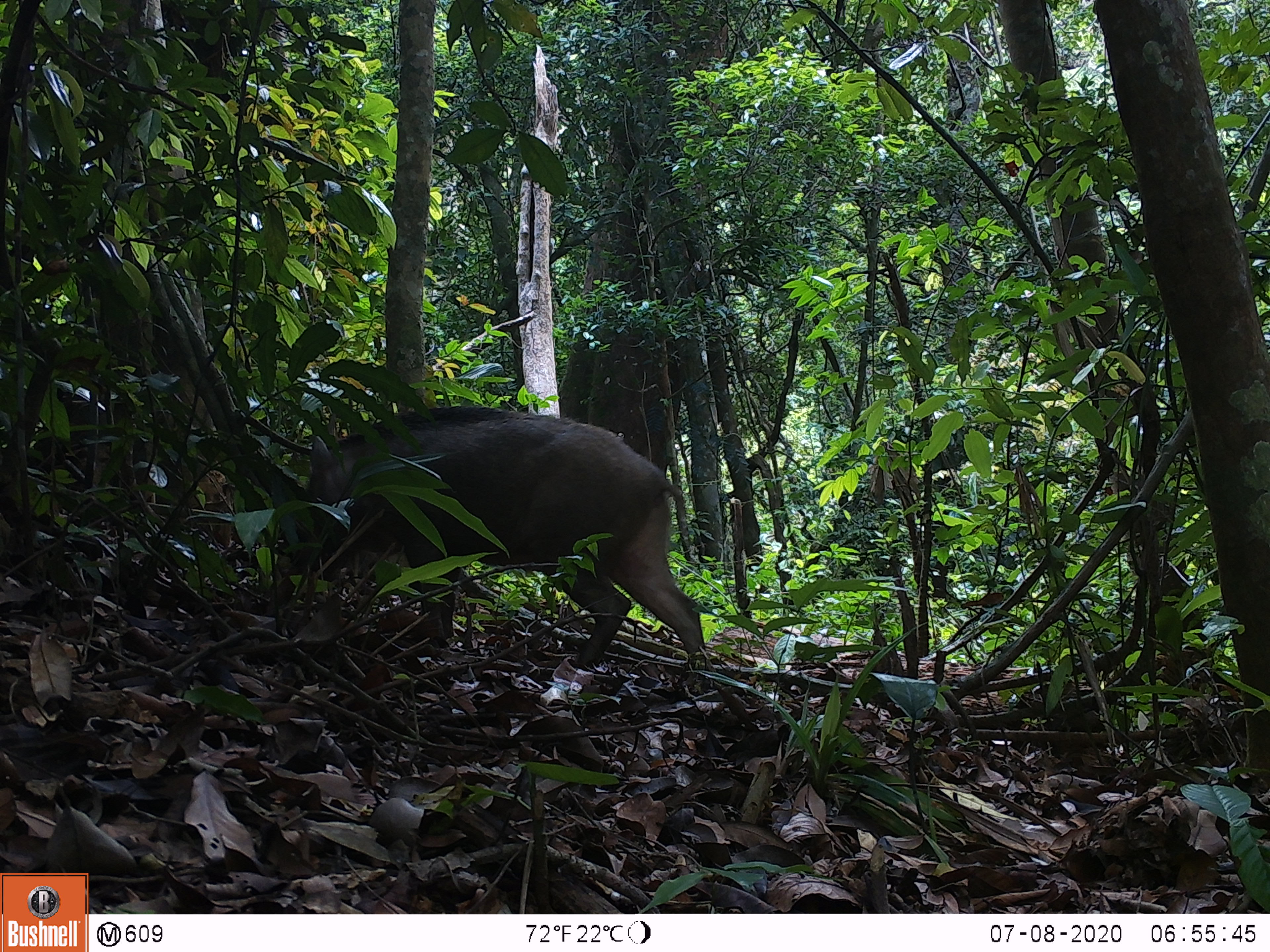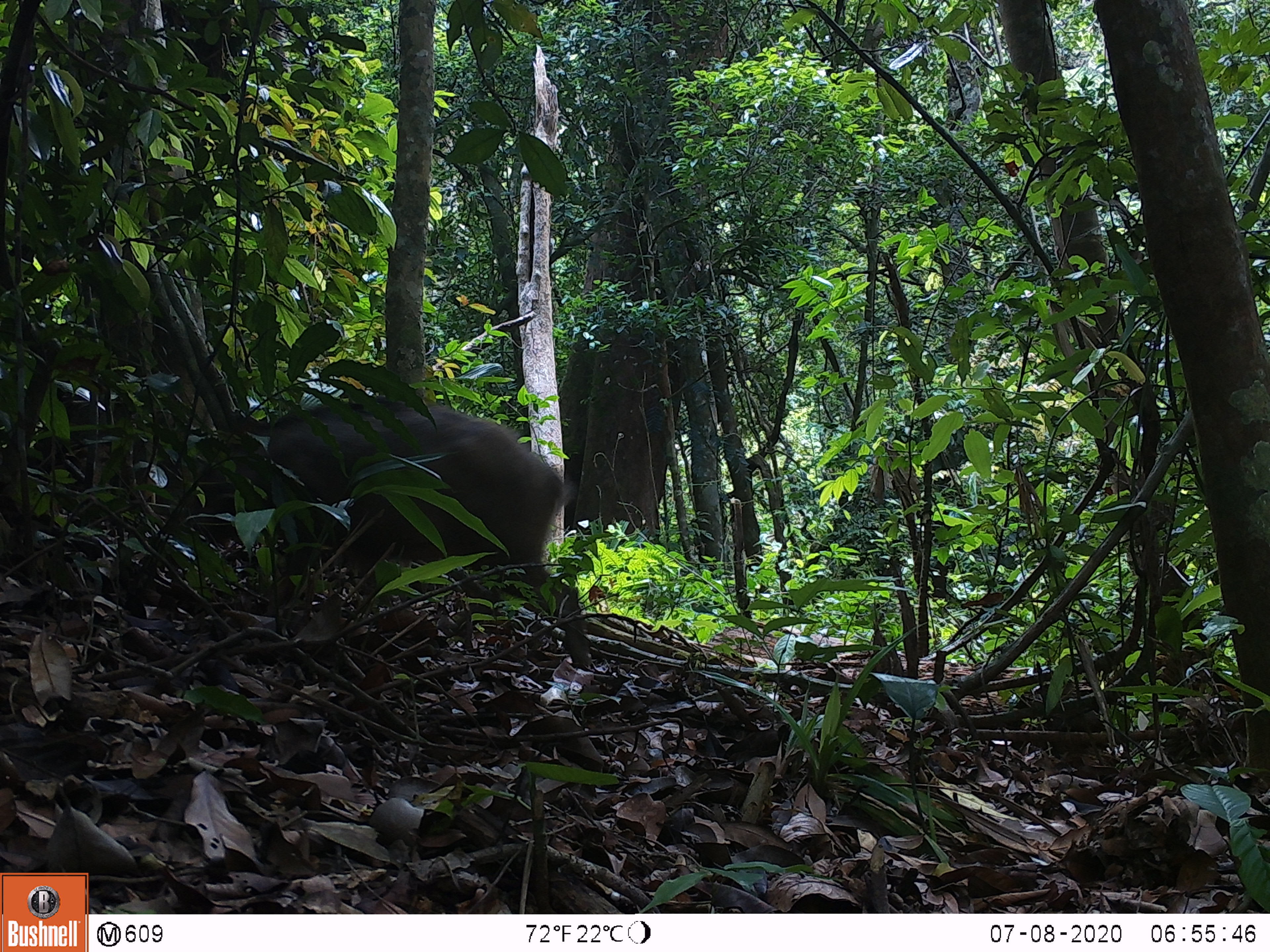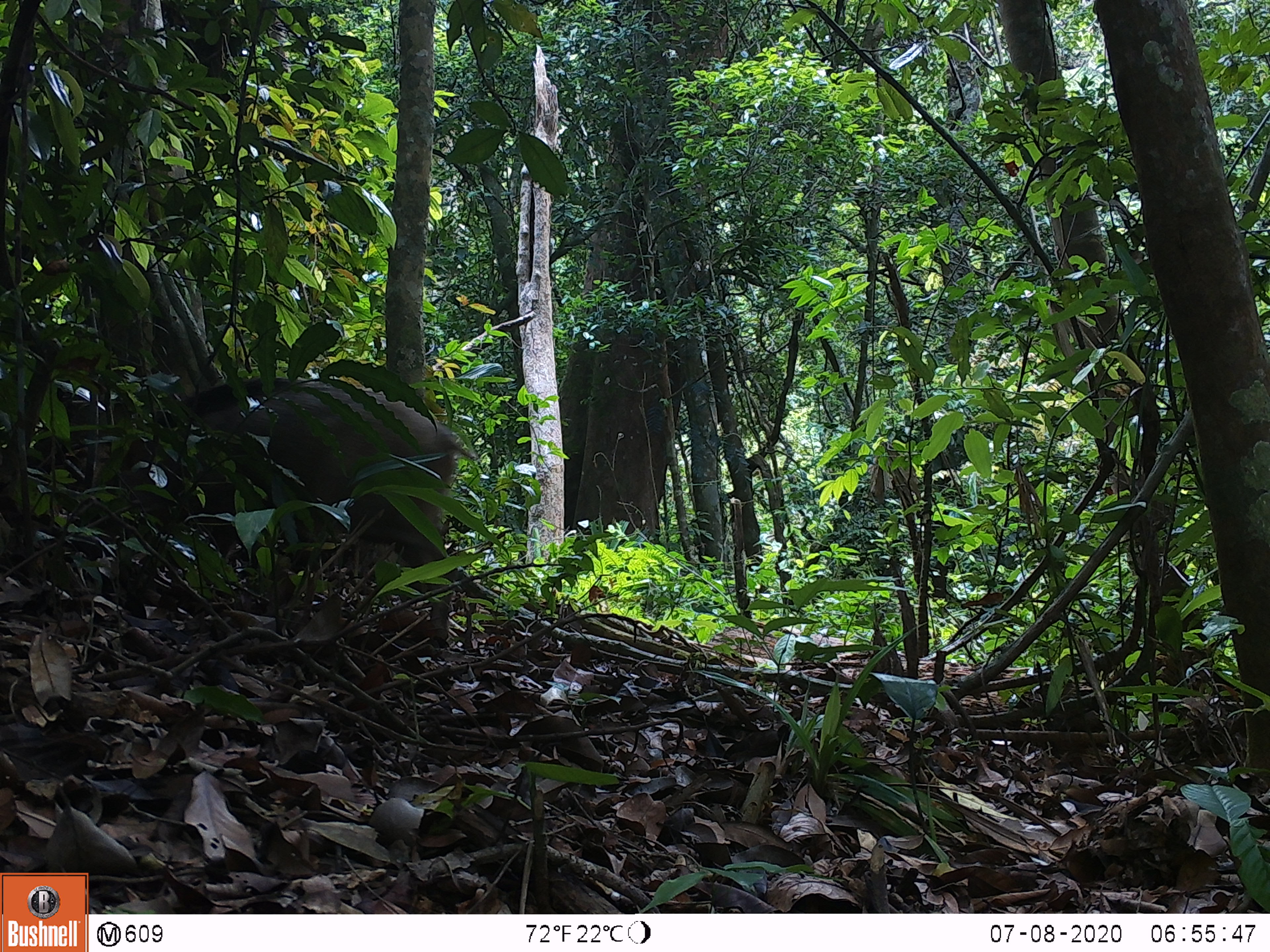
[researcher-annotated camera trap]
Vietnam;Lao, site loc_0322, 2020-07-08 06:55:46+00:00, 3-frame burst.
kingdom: Animalia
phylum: Chordata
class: Mammalia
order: Artiodactyla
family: Suidae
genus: Sus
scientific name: Sus scrofa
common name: eurasian wild pig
Eurasian wild pig (Sus scrofa). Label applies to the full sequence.